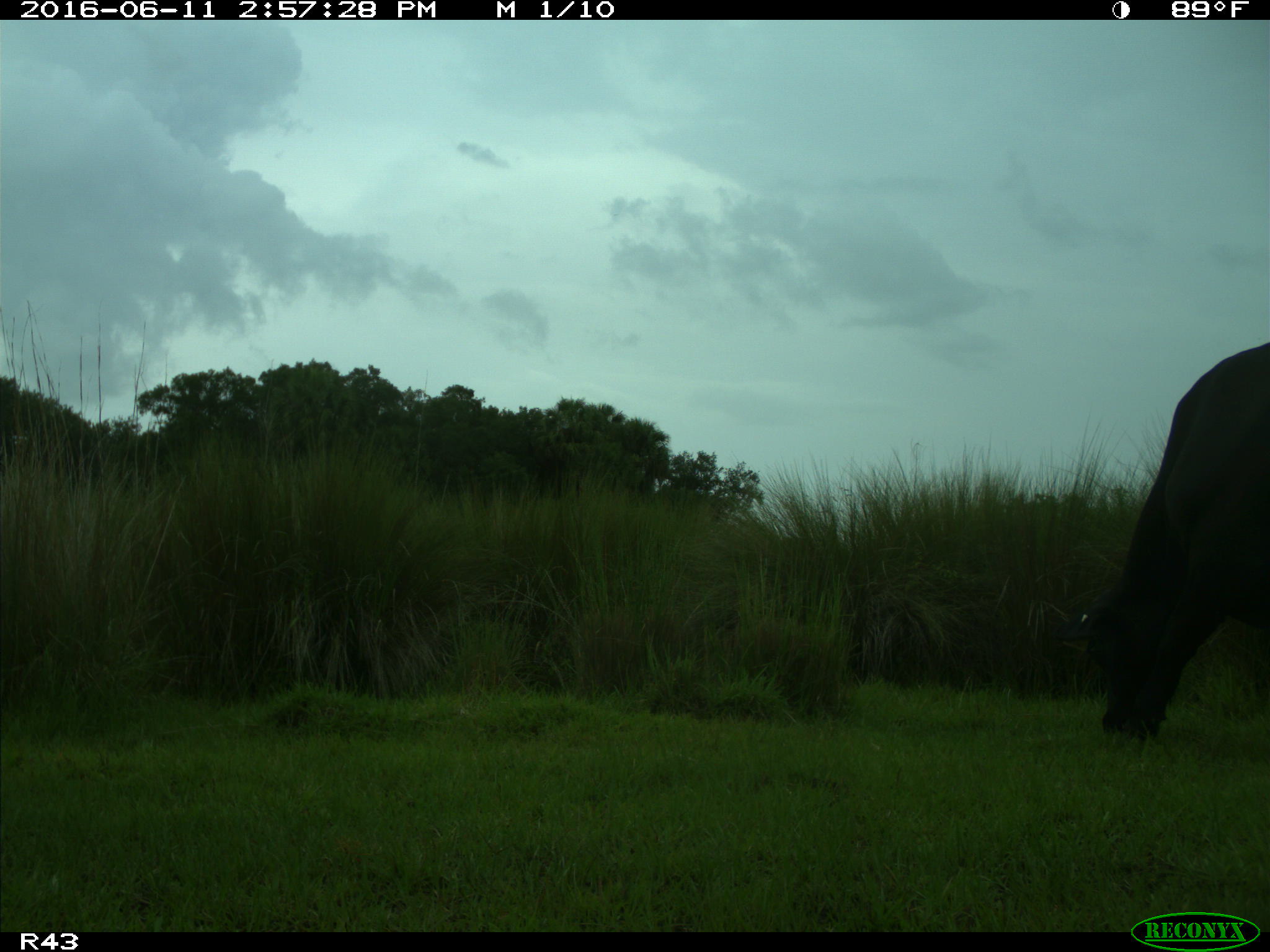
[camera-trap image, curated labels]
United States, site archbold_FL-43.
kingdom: Animalia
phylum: Chordata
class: Mammalia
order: Artiodactyla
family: Bovidae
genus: Bos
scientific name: Bos taurus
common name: domestic cow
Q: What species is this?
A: Bos taurus (domestic cow).